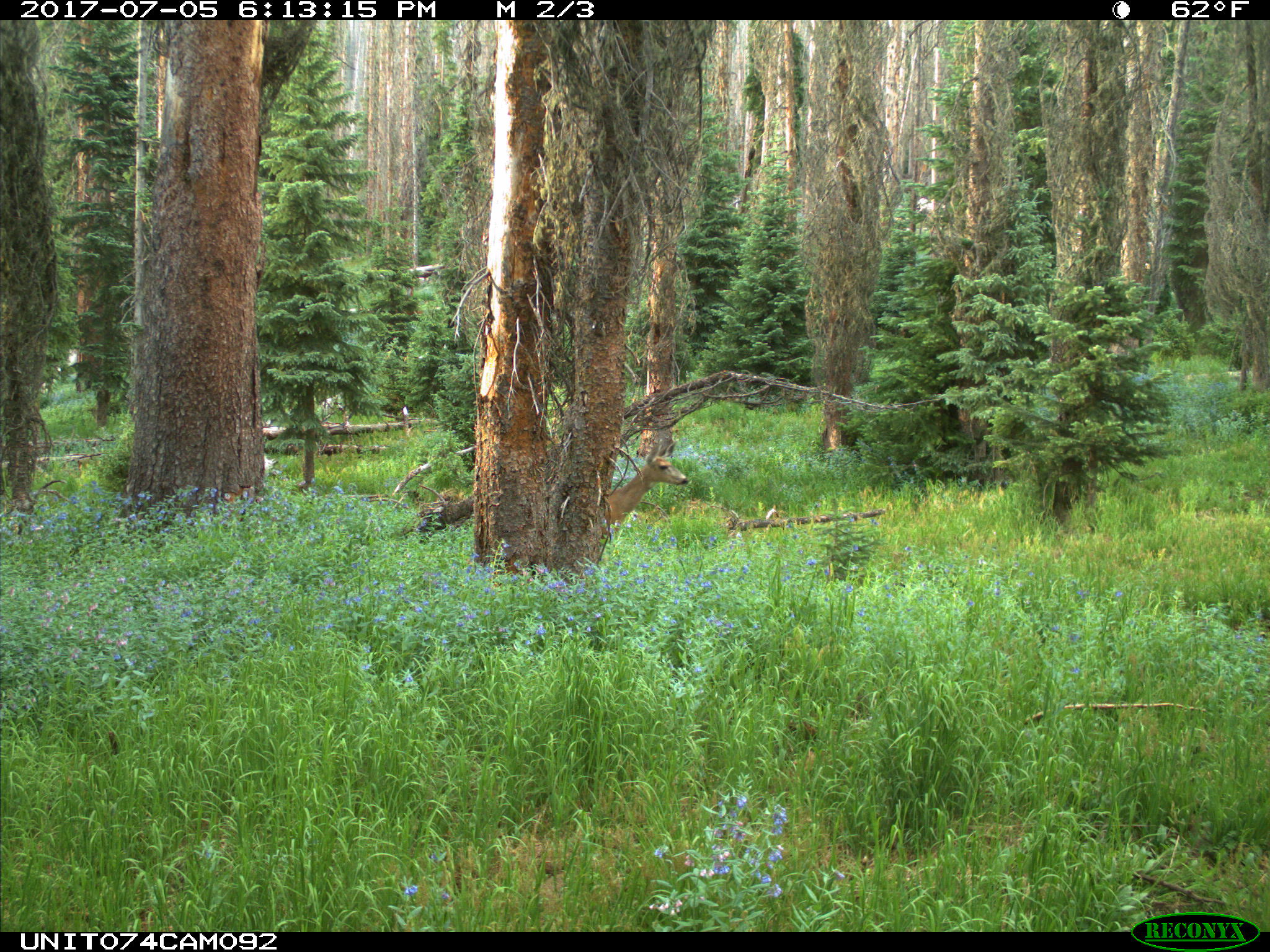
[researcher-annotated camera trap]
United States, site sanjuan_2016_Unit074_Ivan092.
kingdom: Animalia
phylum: Chordata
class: Mammalia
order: Artiodactyla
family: Cervidae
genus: Odocoileus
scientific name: Odocoileus hemionus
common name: mule deer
Odocoileus hemionus (mule deer).